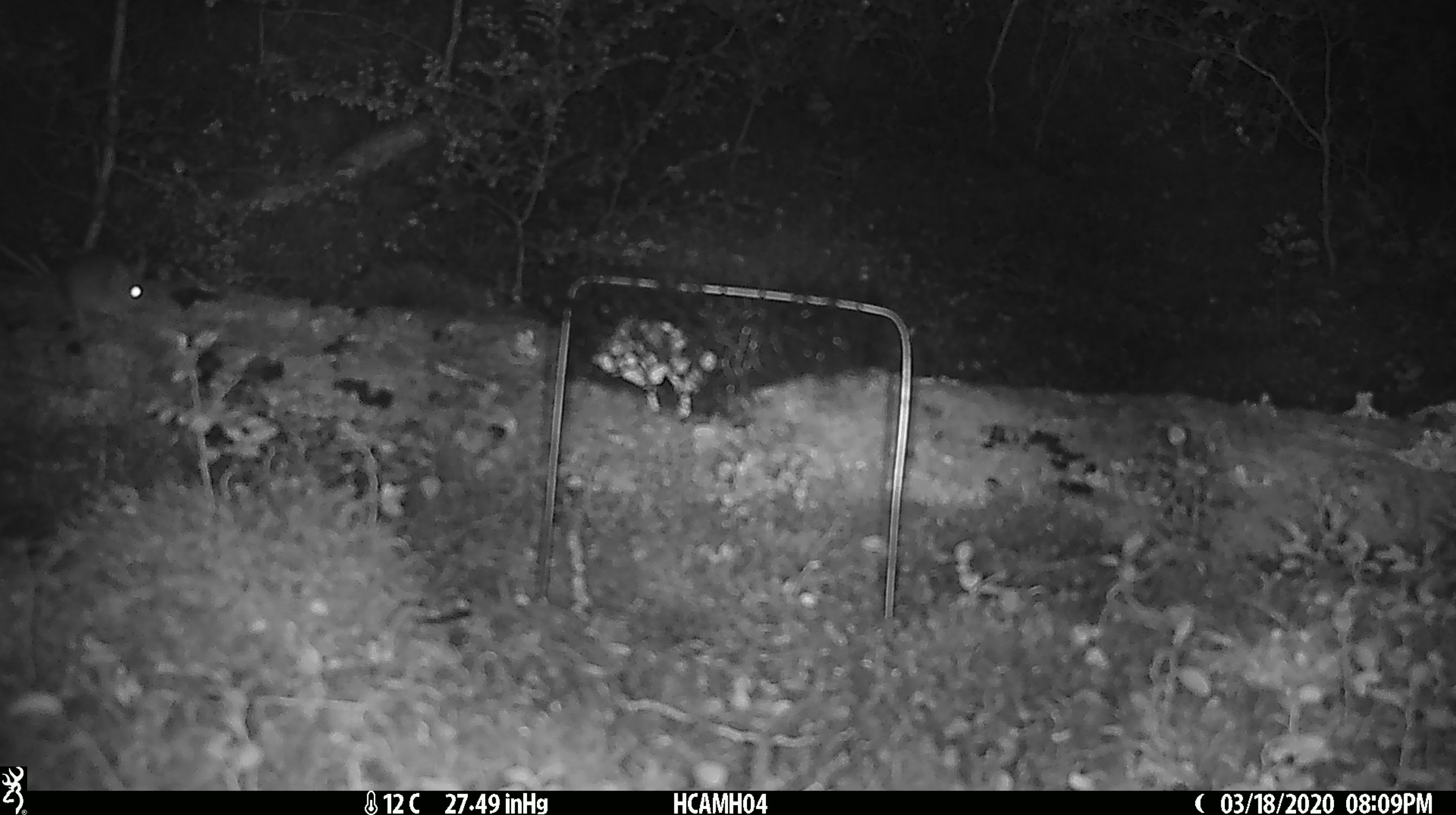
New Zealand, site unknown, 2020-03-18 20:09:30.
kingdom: Animalia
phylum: Chordata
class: Mammalia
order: Rodentia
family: Muridae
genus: Mus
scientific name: Mus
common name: mouse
Mouse (Mus).